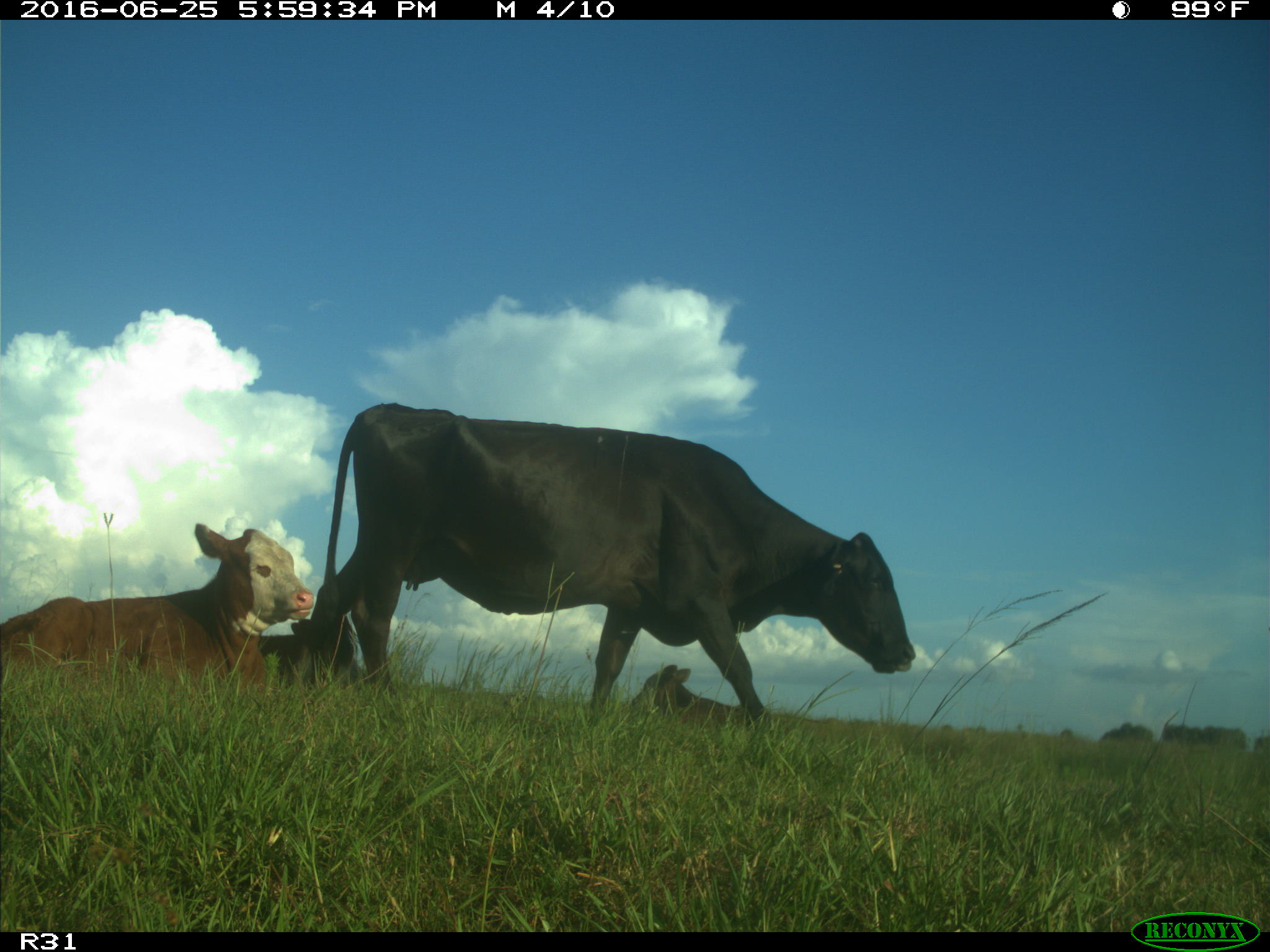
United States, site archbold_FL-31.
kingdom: Animalia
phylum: Chordata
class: Mammalia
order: Artiodactyla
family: Bovidae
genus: Bos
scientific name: Bos taurus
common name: domestic cow